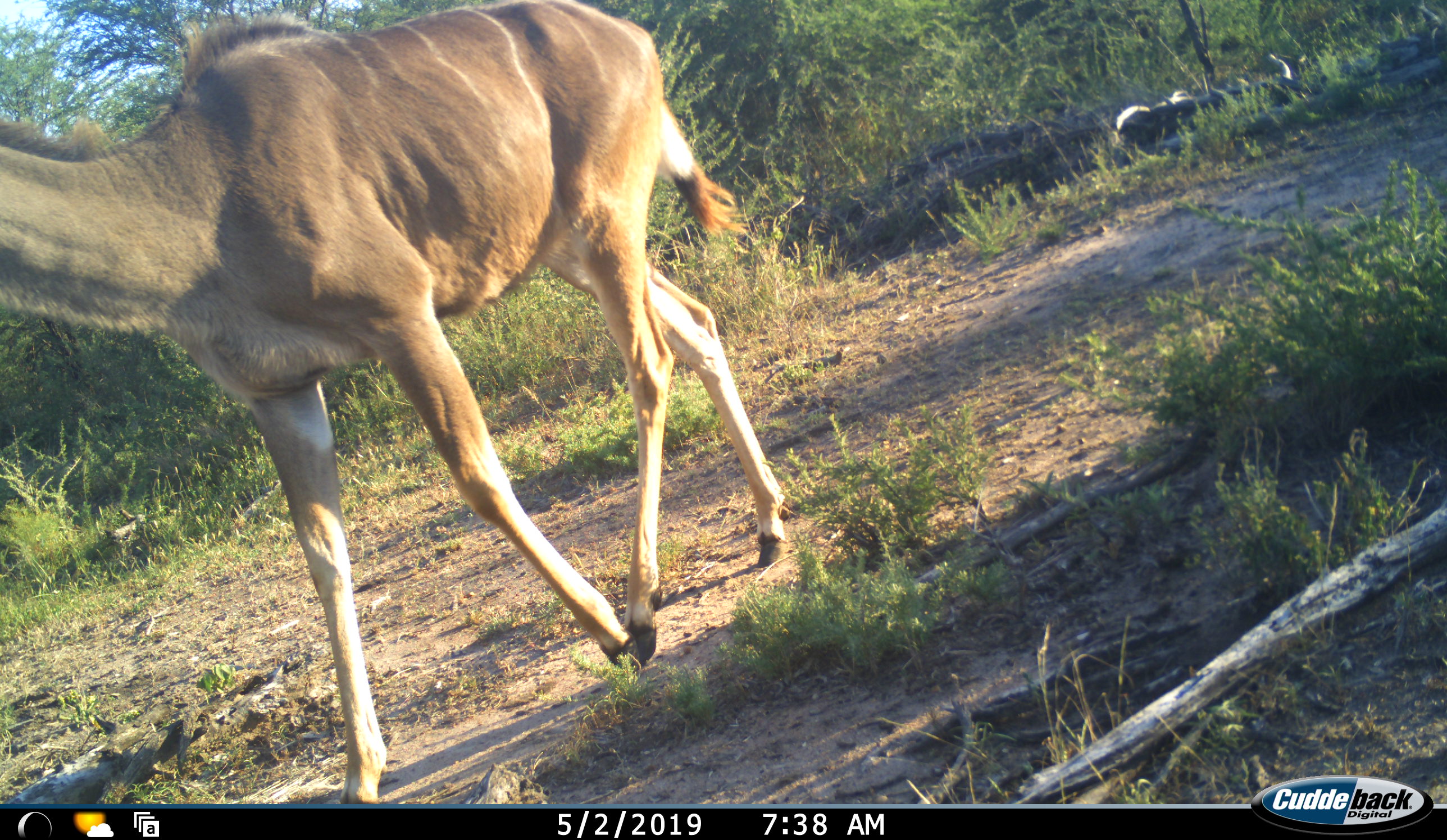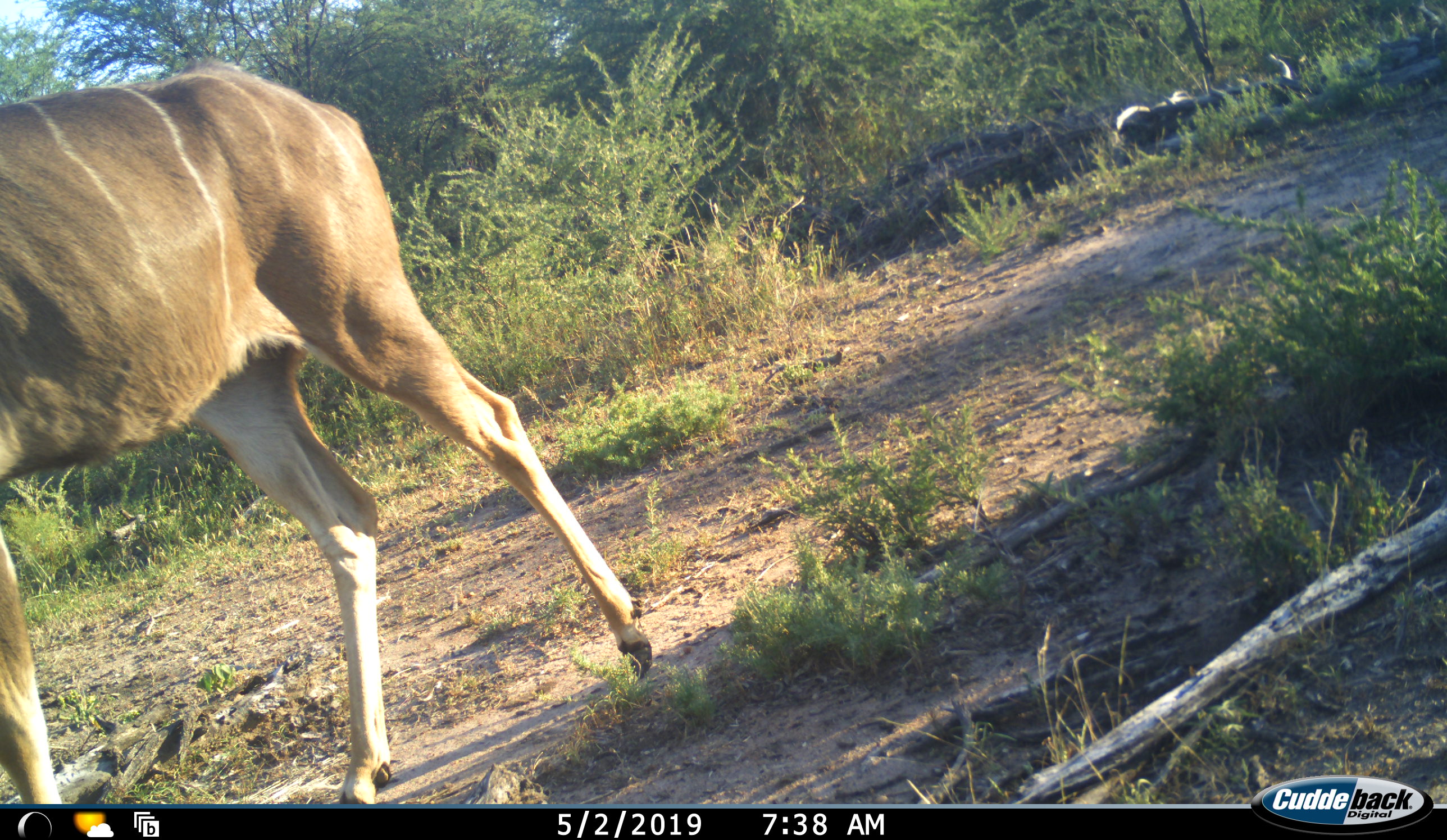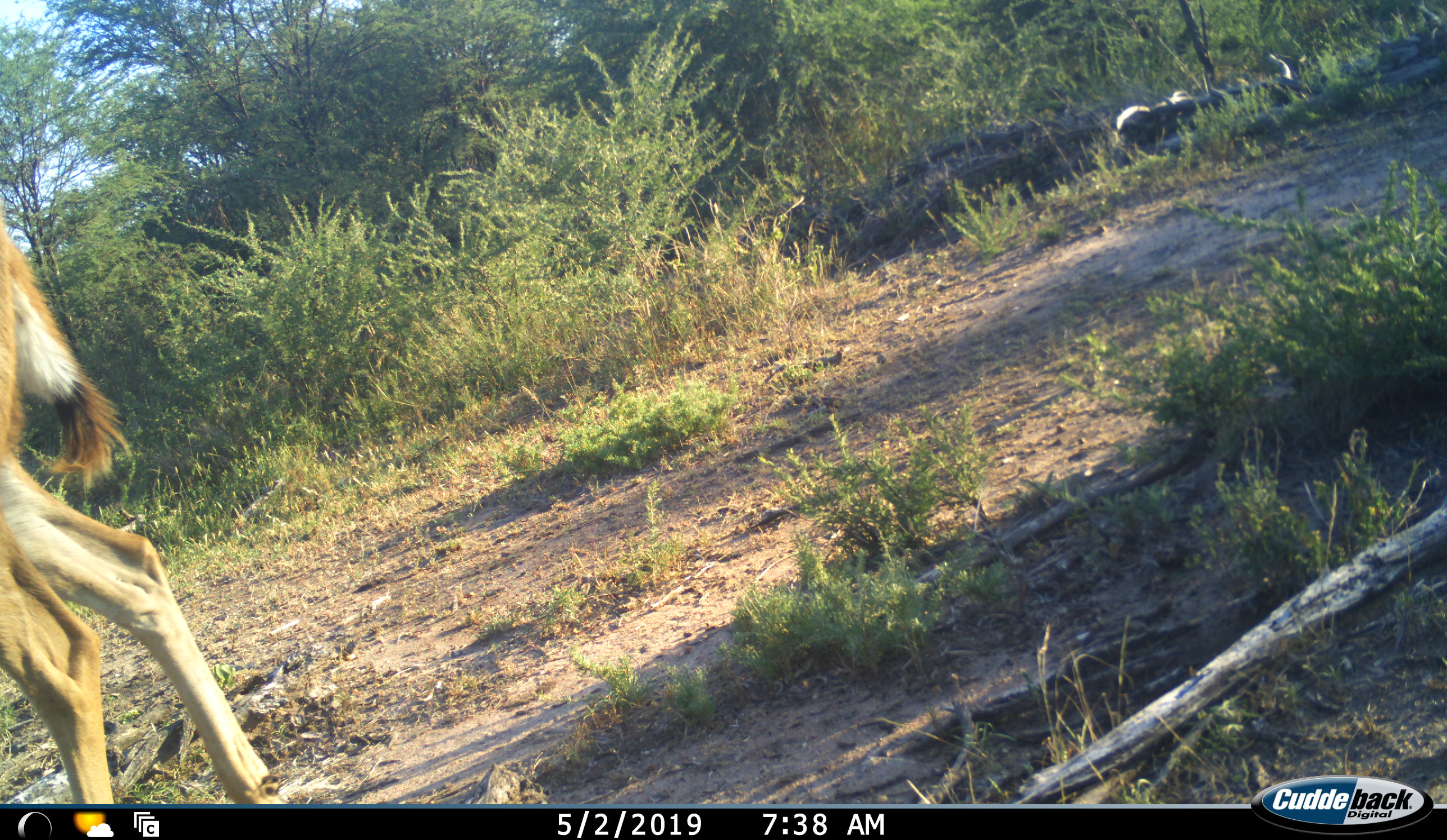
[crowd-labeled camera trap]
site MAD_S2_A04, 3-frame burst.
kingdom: Animalia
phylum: Chordata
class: Mammalia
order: Artiodactyla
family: Bovidae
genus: Tragelaphus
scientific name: Tragelaphus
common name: kudu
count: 1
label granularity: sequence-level